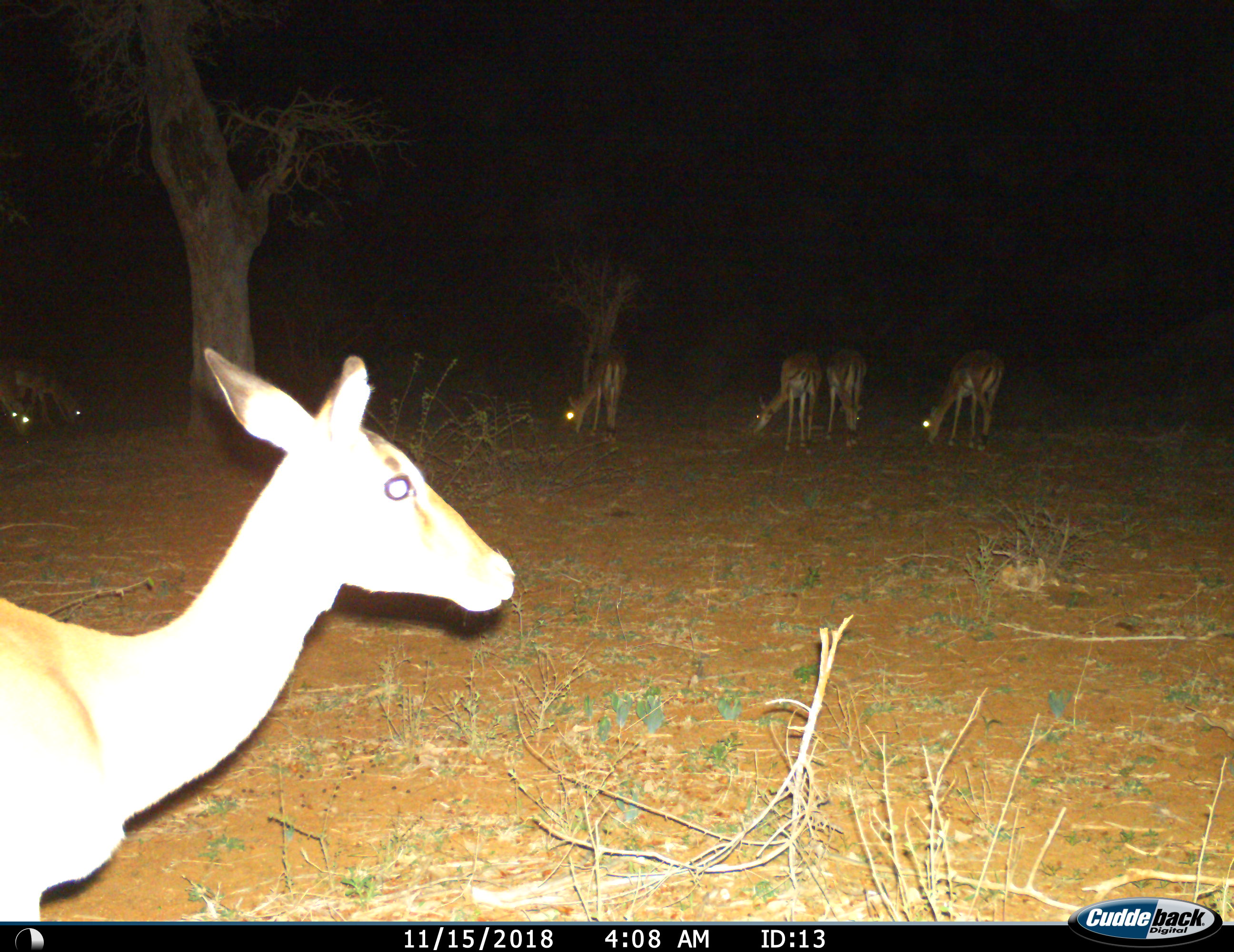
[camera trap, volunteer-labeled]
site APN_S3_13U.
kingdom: Animalia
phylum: Chordata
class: Mammalia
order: Artiodactyla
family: Bovidae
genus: Aepyceros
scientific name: Aepyceros melampus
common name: impala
Impala (Aepyceros melampus), count 7. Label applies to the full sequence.